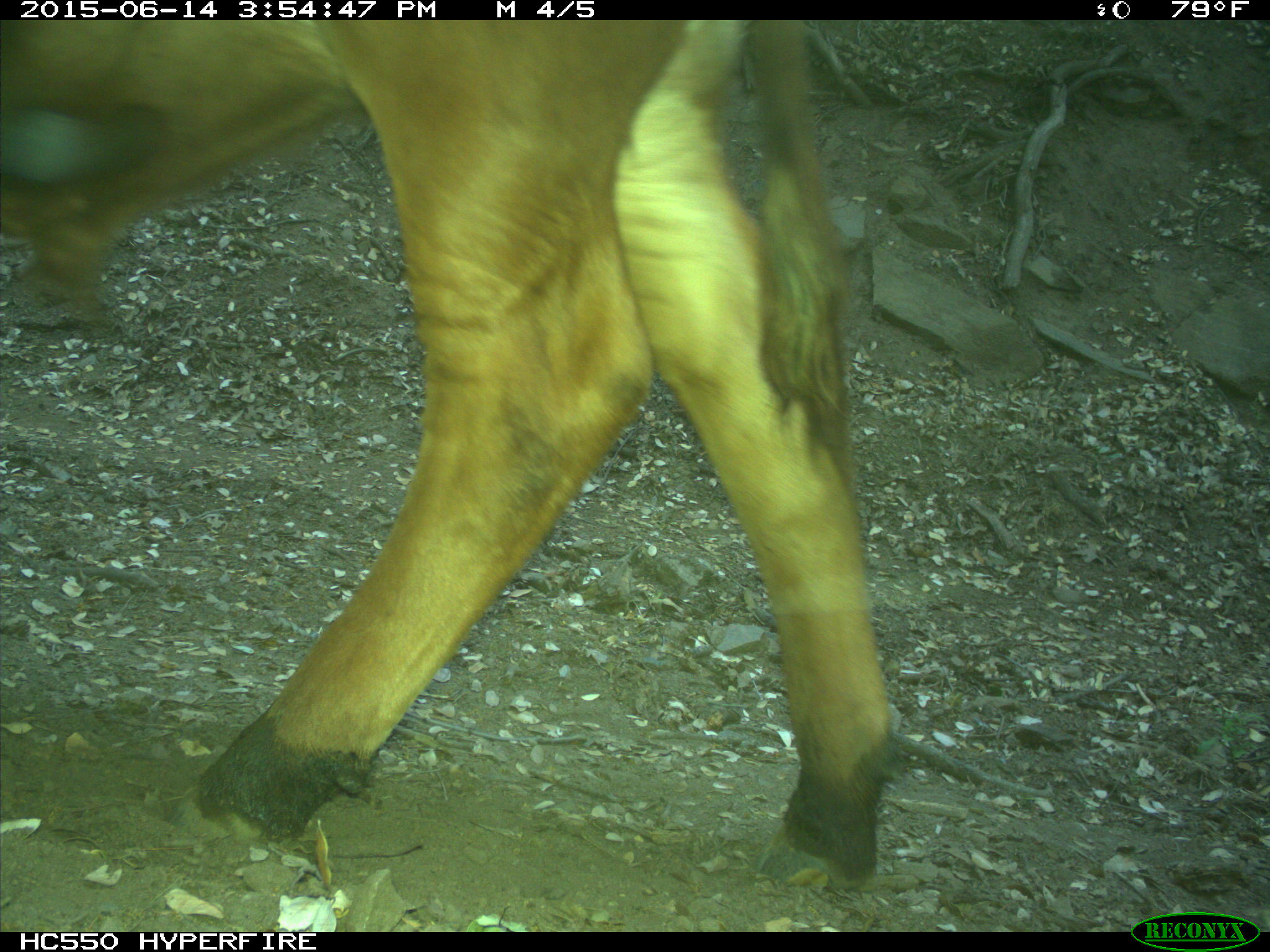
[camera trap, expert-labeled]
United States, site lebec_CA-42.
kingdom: Animalia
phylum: Chordata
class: Mammalia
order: Artiodactyla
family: Bovidae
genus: Bos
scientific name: Bos taurus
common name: domestic cow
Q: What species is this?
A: Bos taurus (domestic cow).